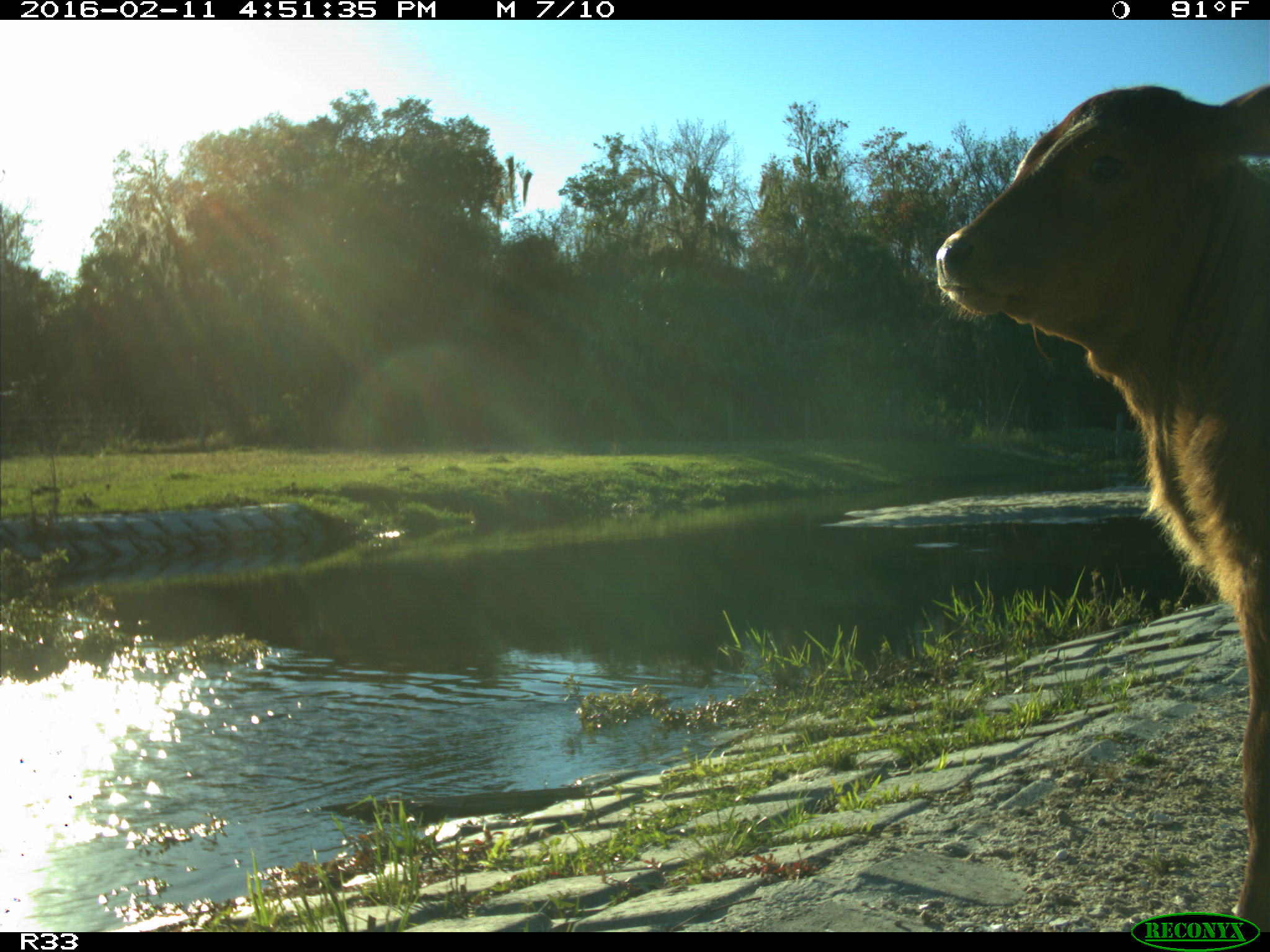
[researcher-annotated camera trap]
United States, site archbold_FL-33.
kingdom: Animalia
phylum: Chordata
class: Mammalia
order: Artiodactyla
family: Bovidae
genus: Bos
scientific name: Bos taurus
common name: domestic cow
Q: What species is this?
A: Bos taurus (domestic cow).